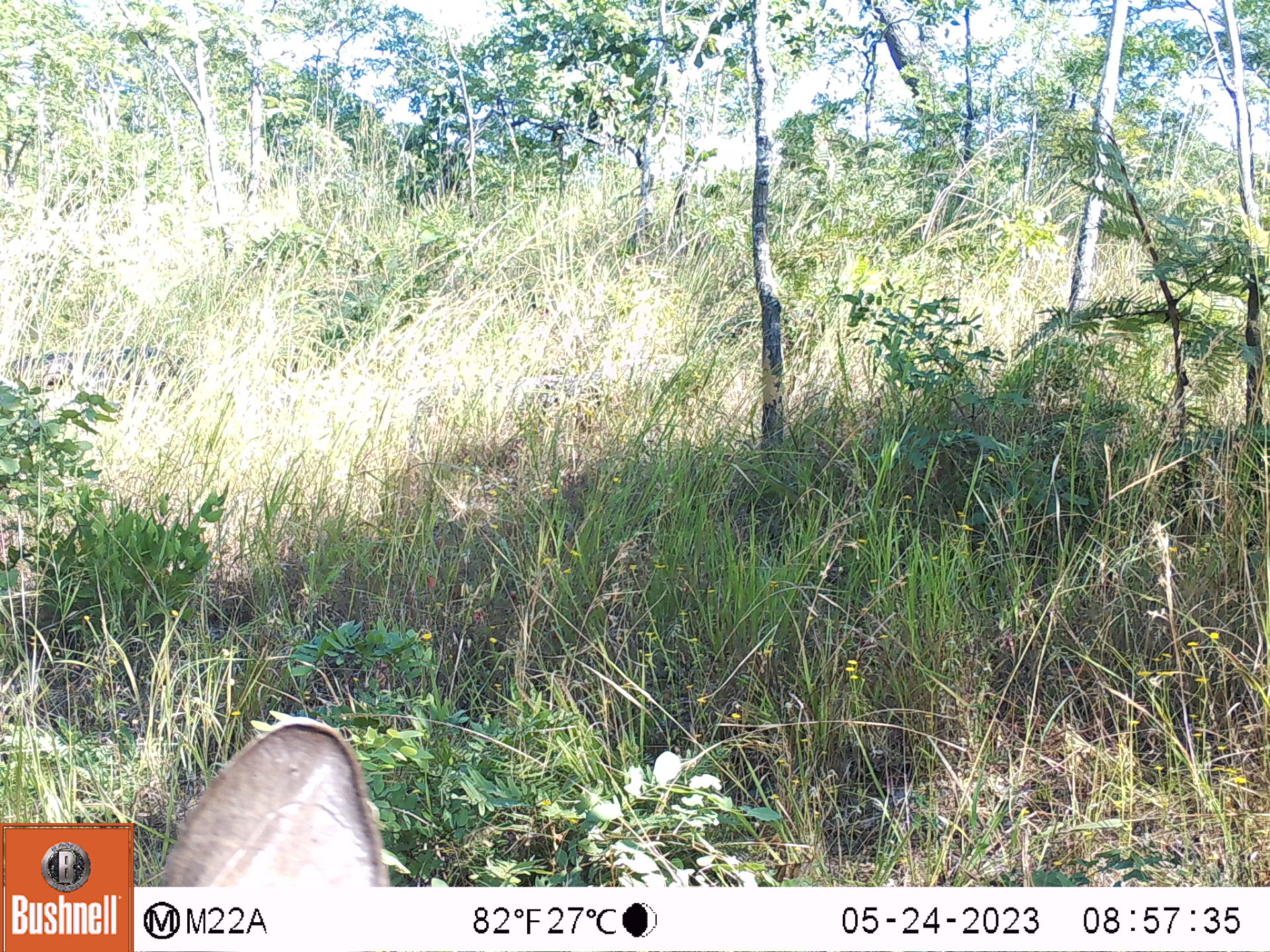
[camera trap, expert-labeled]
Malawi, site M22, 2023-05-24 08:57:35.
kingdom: Animalia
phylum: Chordata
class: Mammalia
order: Artiodactyla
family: Bovidae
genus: Tragelaphus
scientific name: Tragelaphus sylvaticus sylvaticus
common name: cape bushbuck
Cape bushbuck (Tragelaphus sylvaticus sylvaticus), count 1.